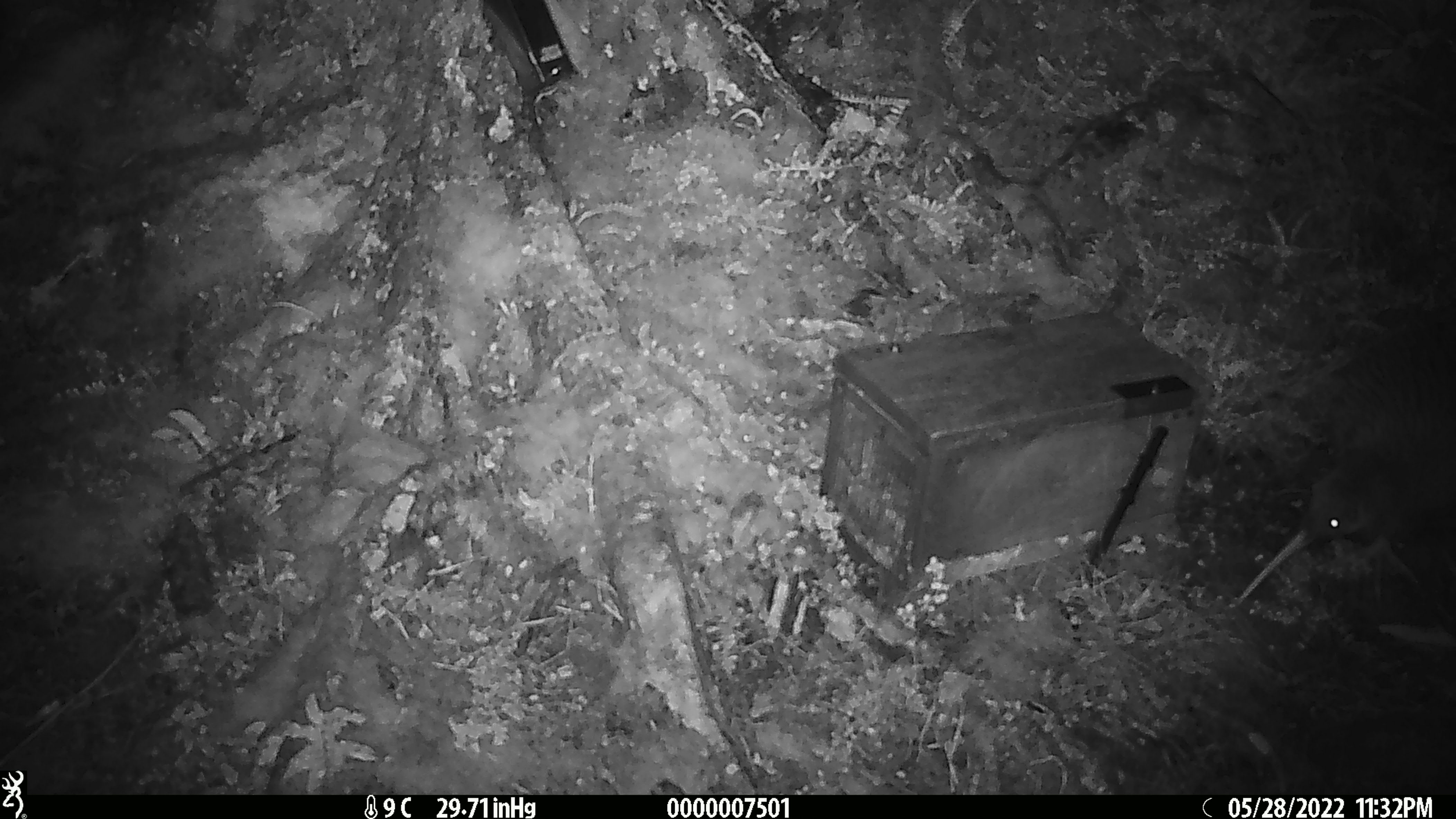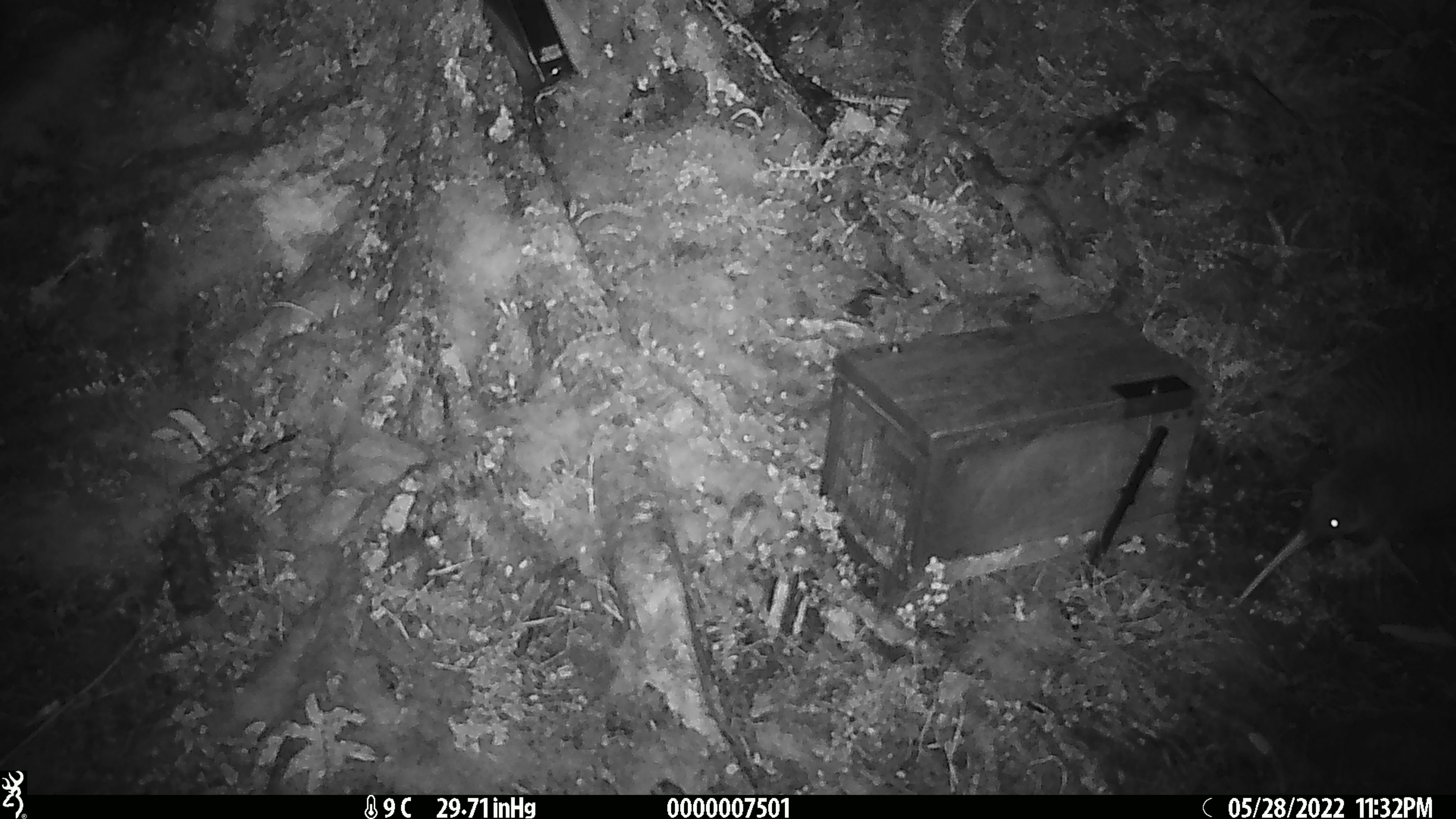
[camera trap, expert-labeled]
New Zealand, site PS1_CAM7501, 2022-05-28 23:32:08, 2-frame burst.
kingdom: Animalia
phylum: Chordata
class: Aves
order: Apterygiformes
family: Apterygidae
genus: Apteryx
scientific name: Apteryx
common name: kiwi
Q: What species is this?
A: Kiwi (Apteryx).